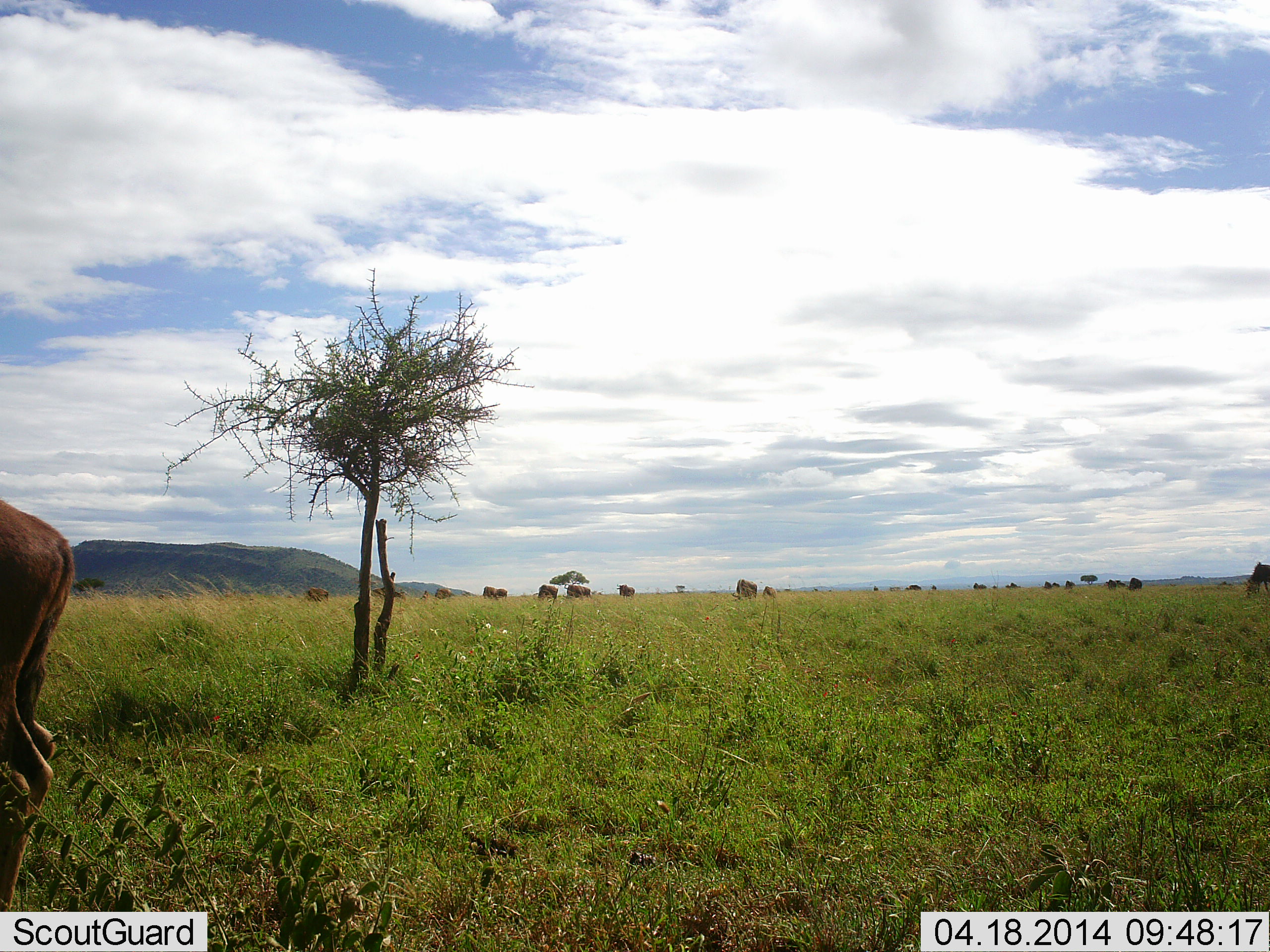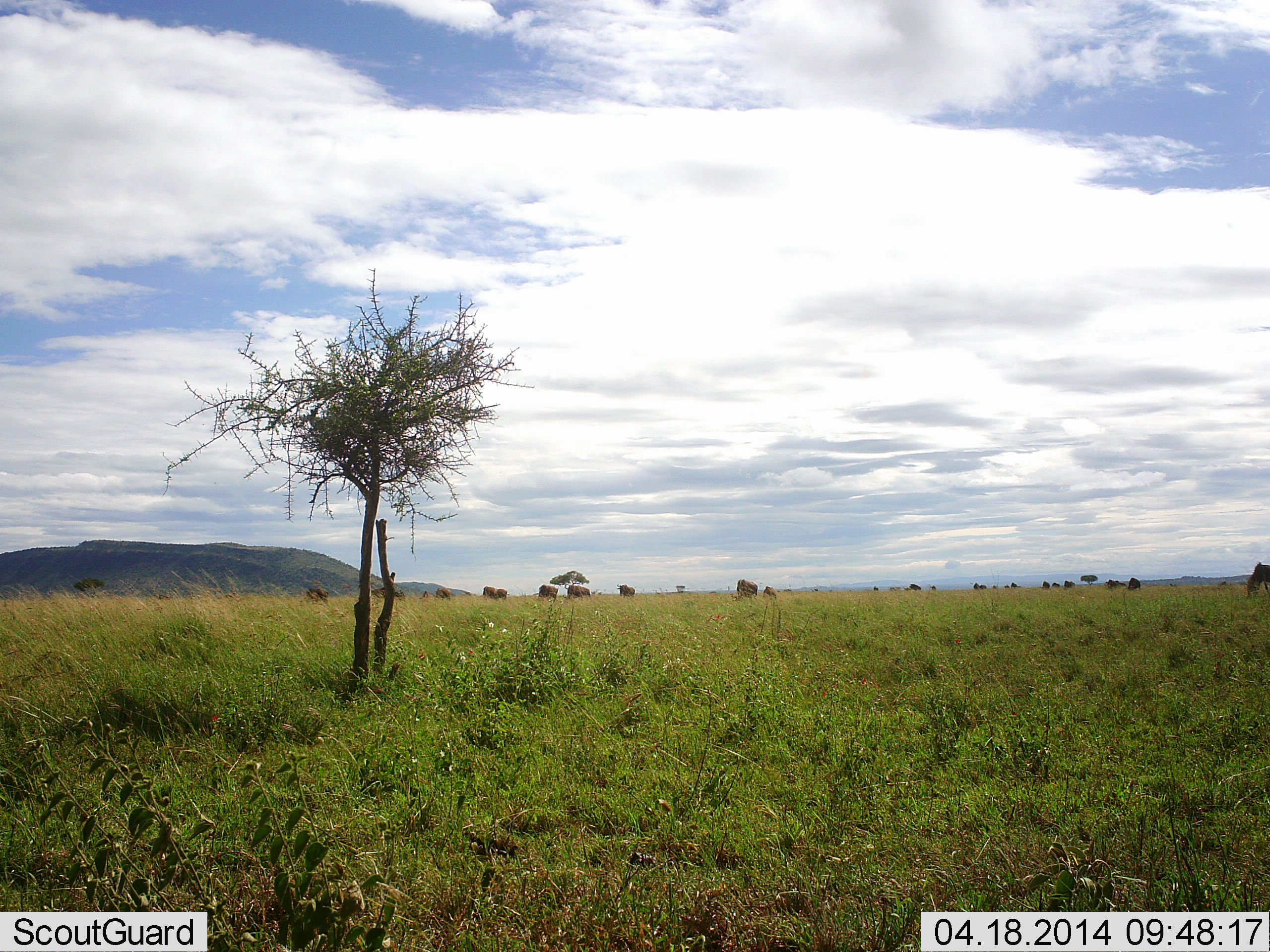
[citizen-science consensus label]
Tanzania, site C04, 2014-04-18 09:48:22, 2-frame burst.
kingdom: Animalia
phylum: Chordata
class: Mammalia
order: Artiodactyla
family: Bovidae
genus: Connochaetes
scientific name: Connochaetes taurinus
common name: blue wildebeest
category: wildebeest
Wildebeest (blue wildebeest) (Connochaetes taurinus), count 11-50. Behavior (volunteer vote fractions): standing 67%, resting 0%, moving 50%, interacting 0%. Young present (vote fraction): 0%. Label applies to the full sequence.